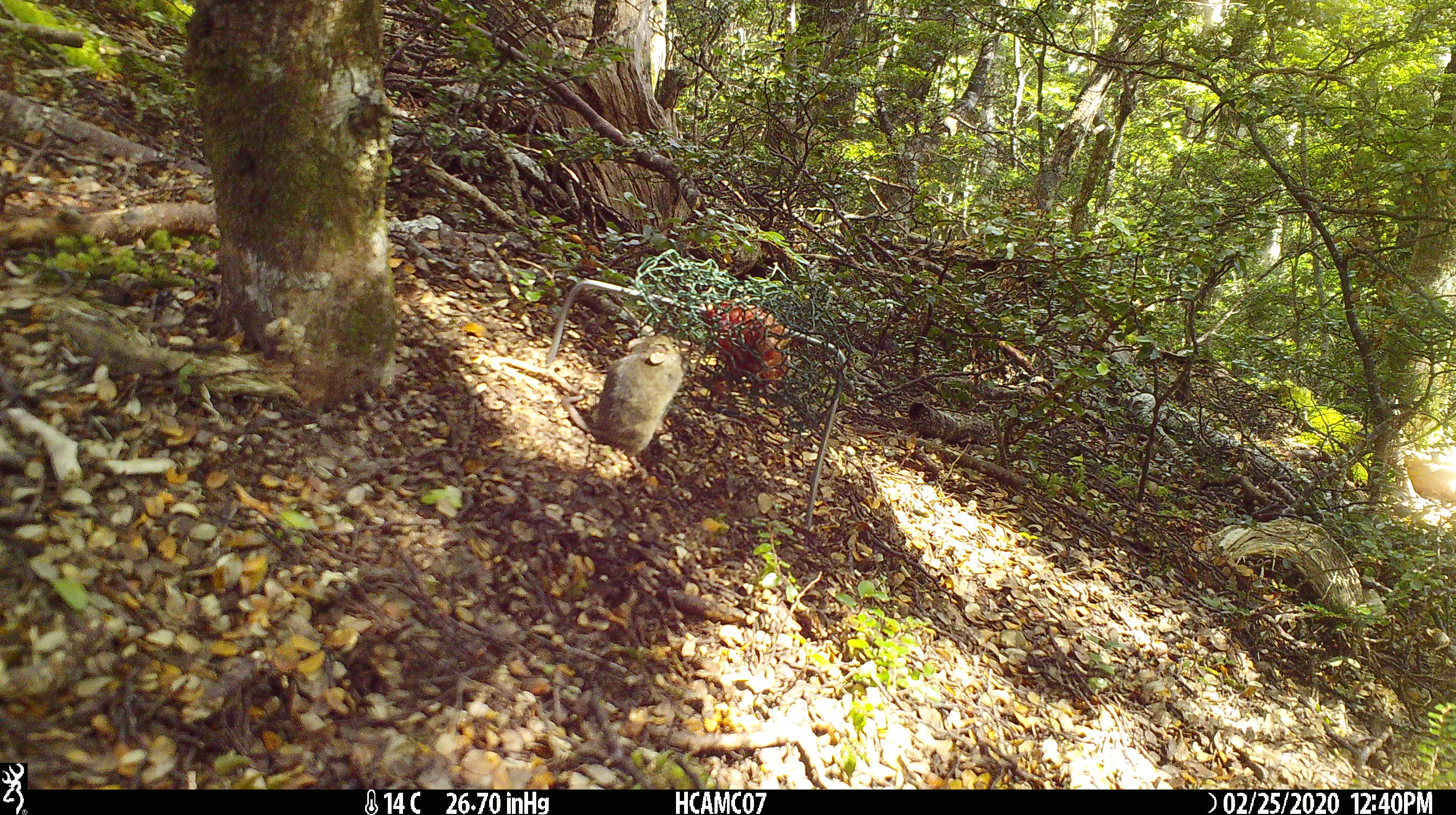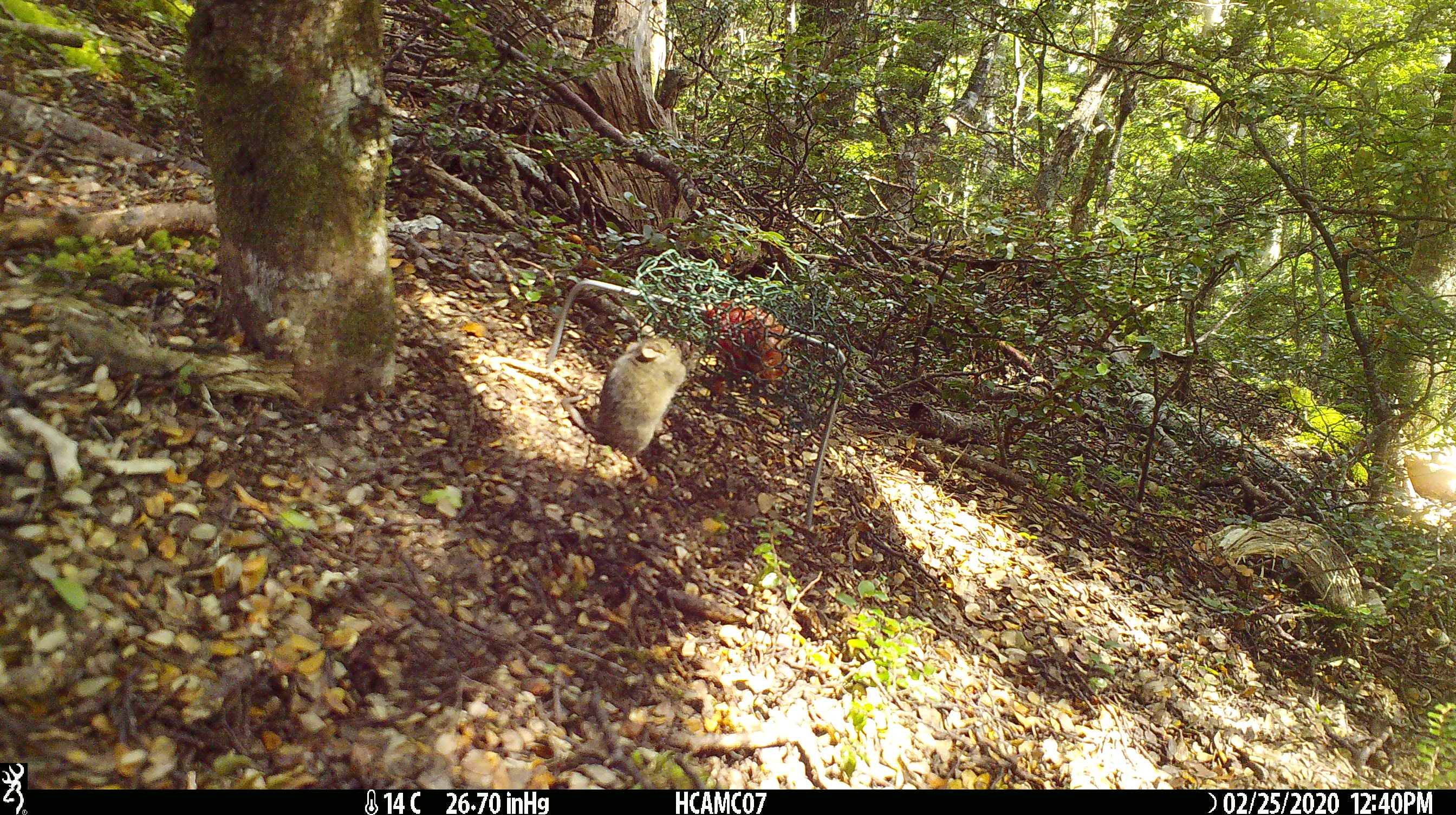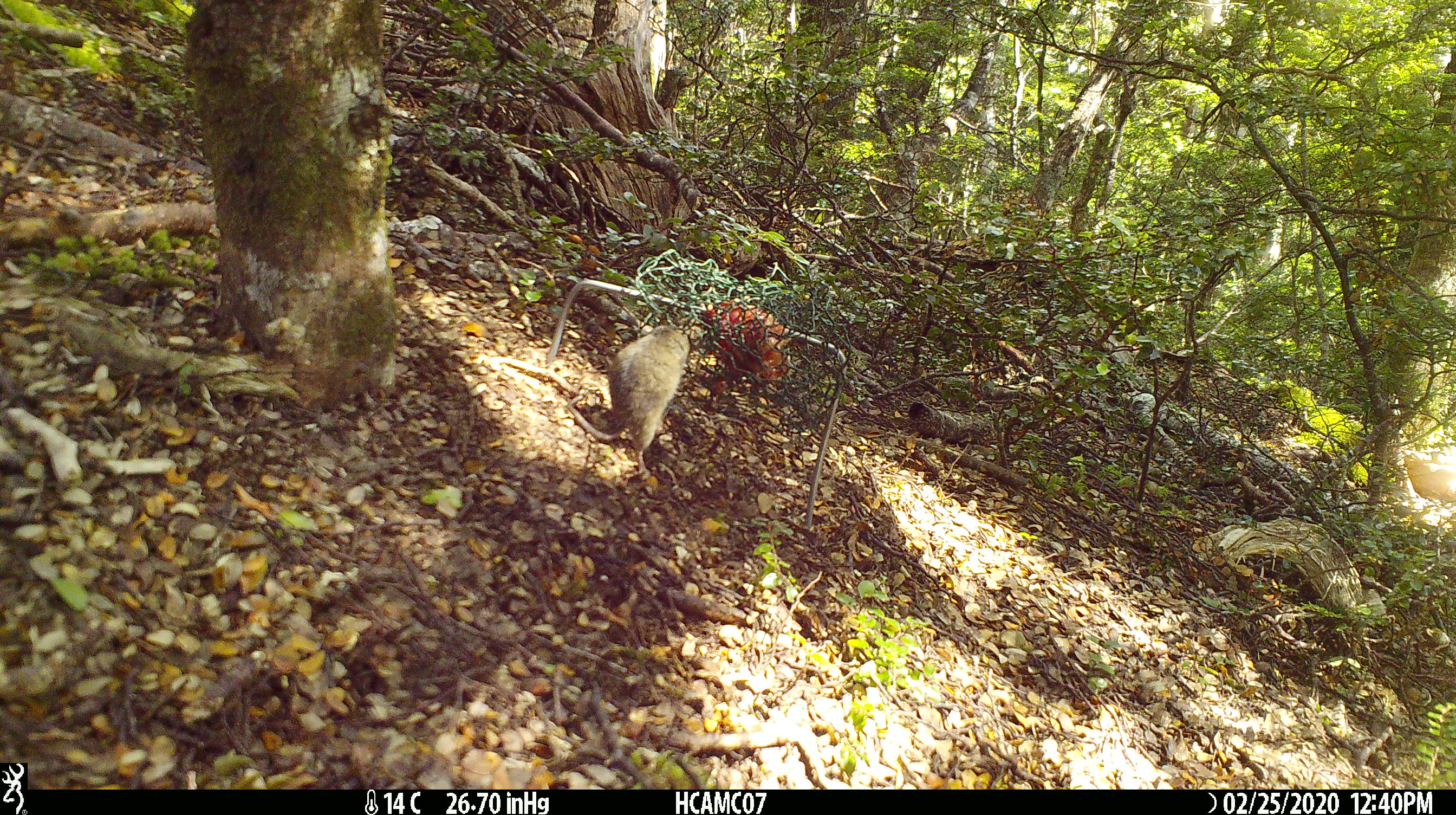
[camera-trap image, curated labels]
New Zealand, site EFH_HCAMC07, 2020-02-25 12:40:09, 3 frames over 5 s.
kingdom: Animalia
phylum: Chordata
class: Mammalia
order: Rodentia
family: Muridae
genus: Mus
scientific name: Mus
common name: mouse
Mouse (Mus).